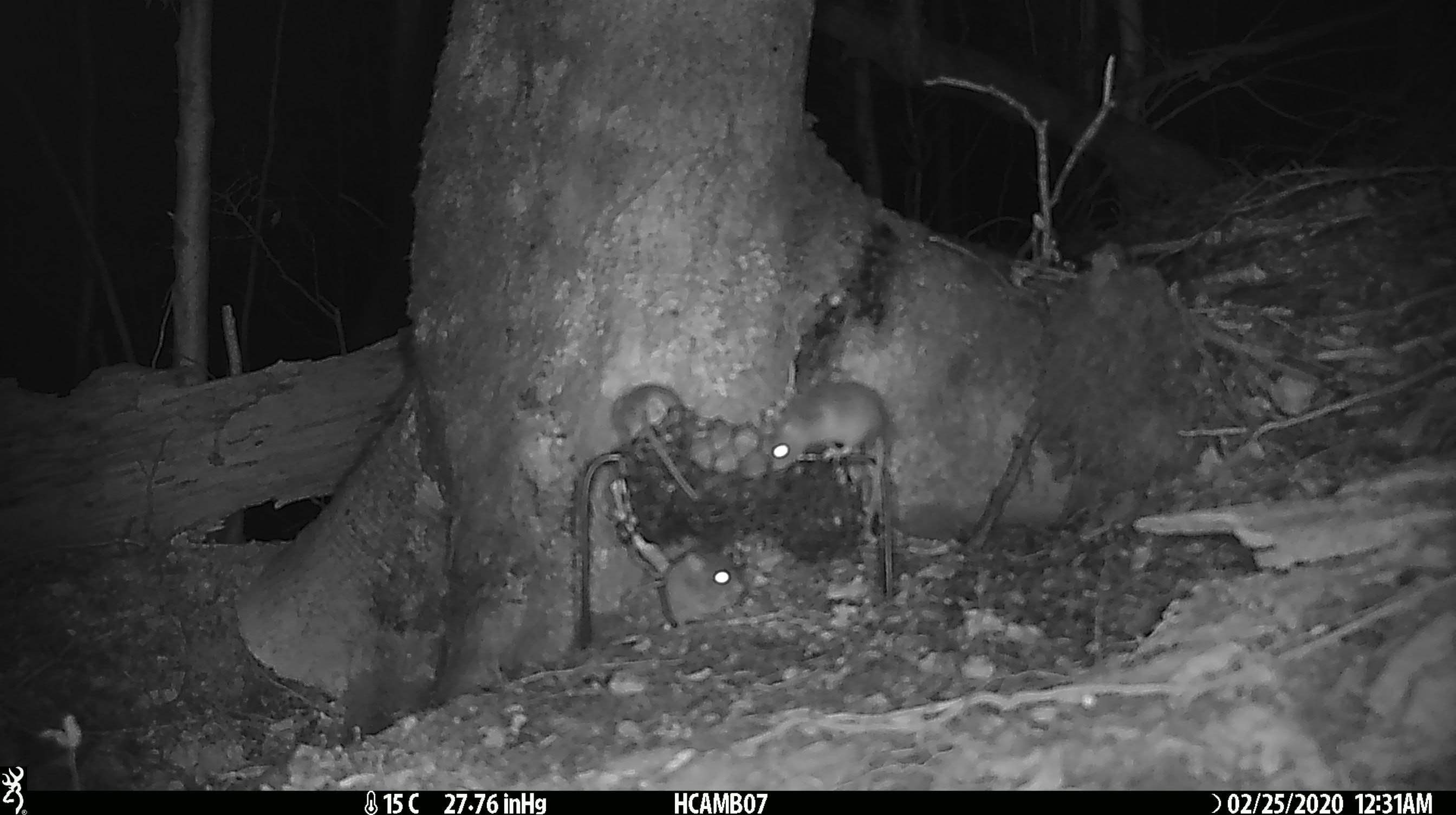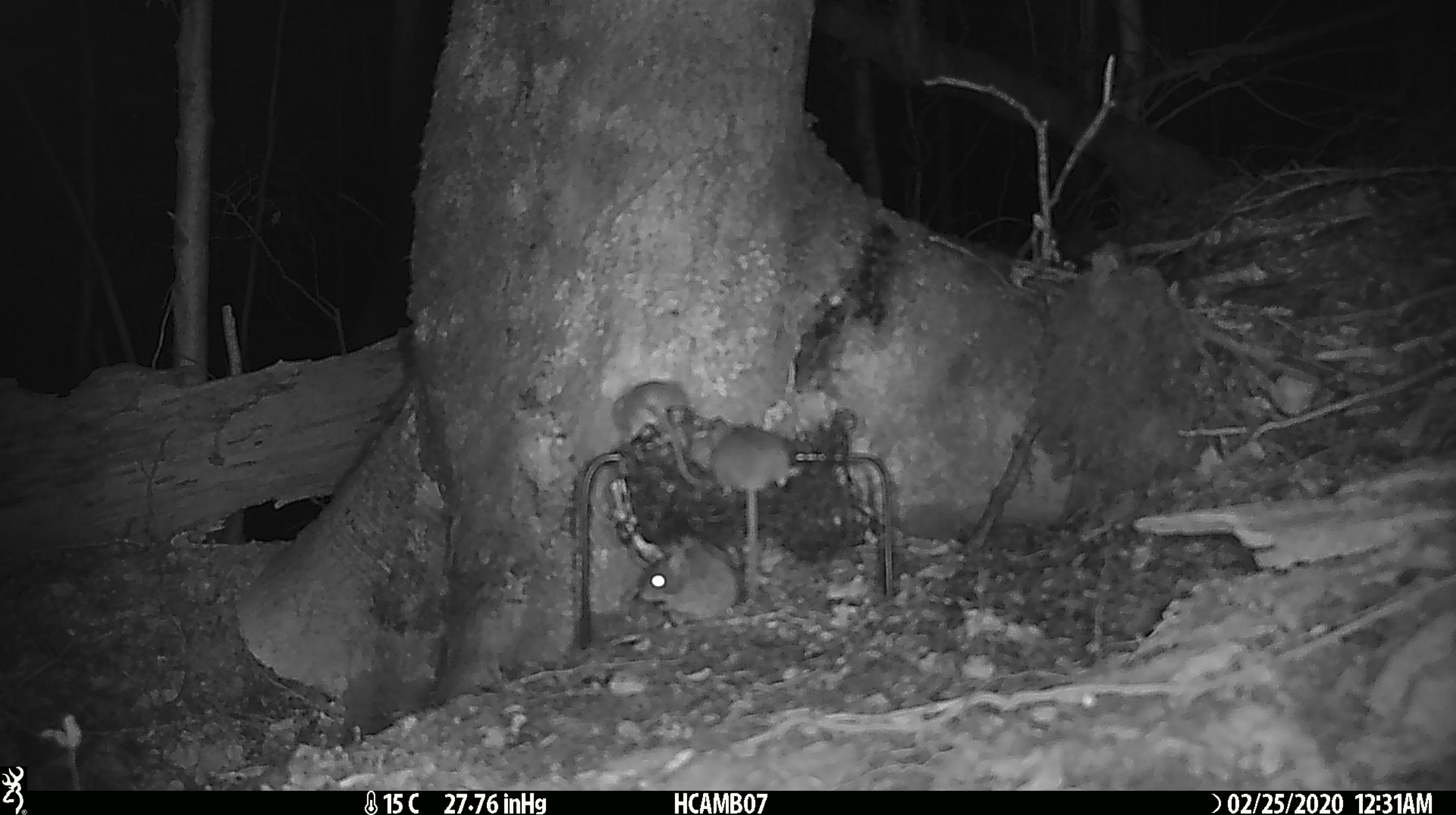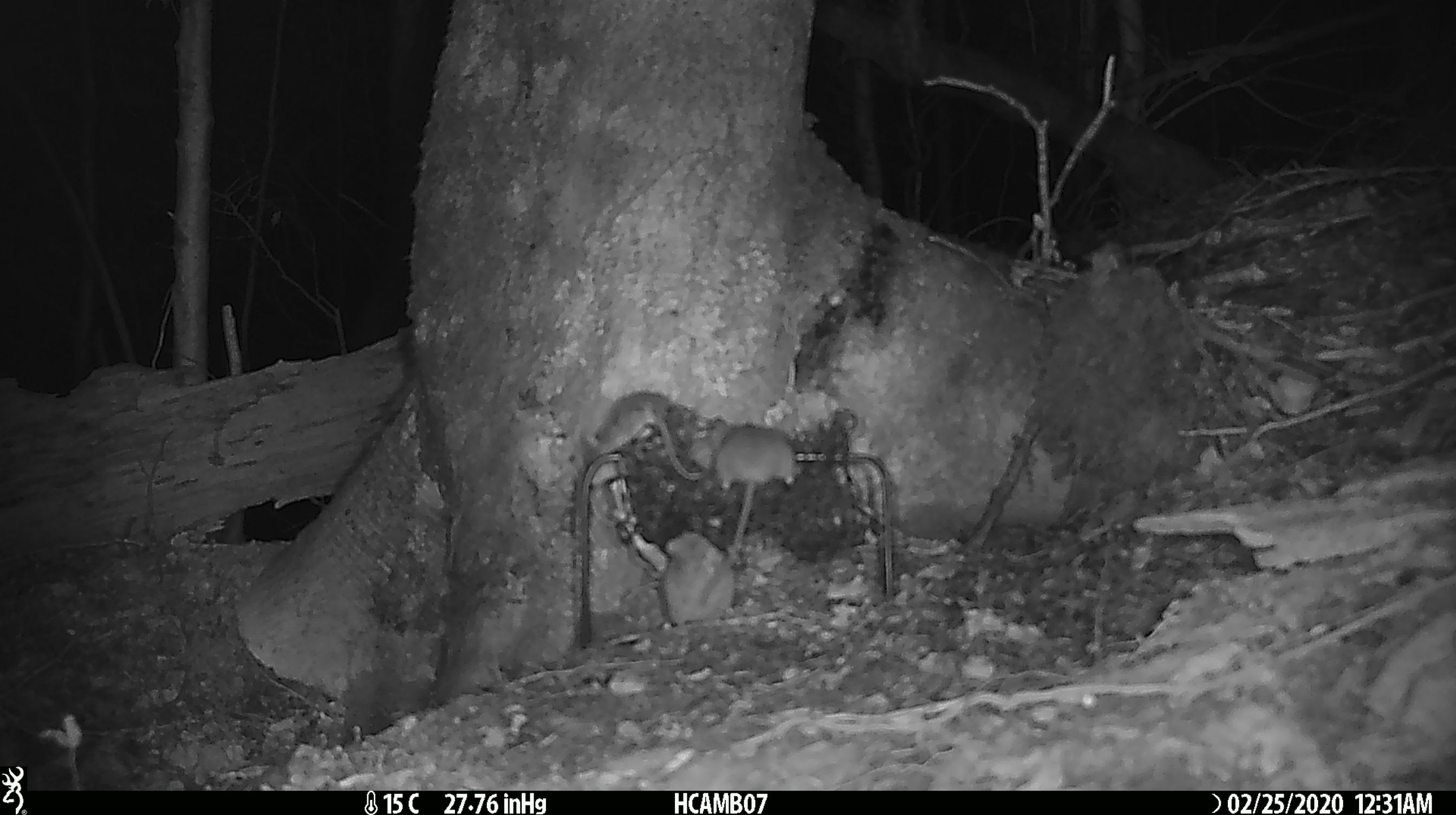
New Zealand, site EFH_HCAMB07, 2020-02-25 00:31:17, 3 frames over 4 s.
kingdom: Animalia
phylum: Chordata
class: Mammalia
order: Rodentia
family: Muridae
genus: Mus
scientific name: Mus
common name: mouse